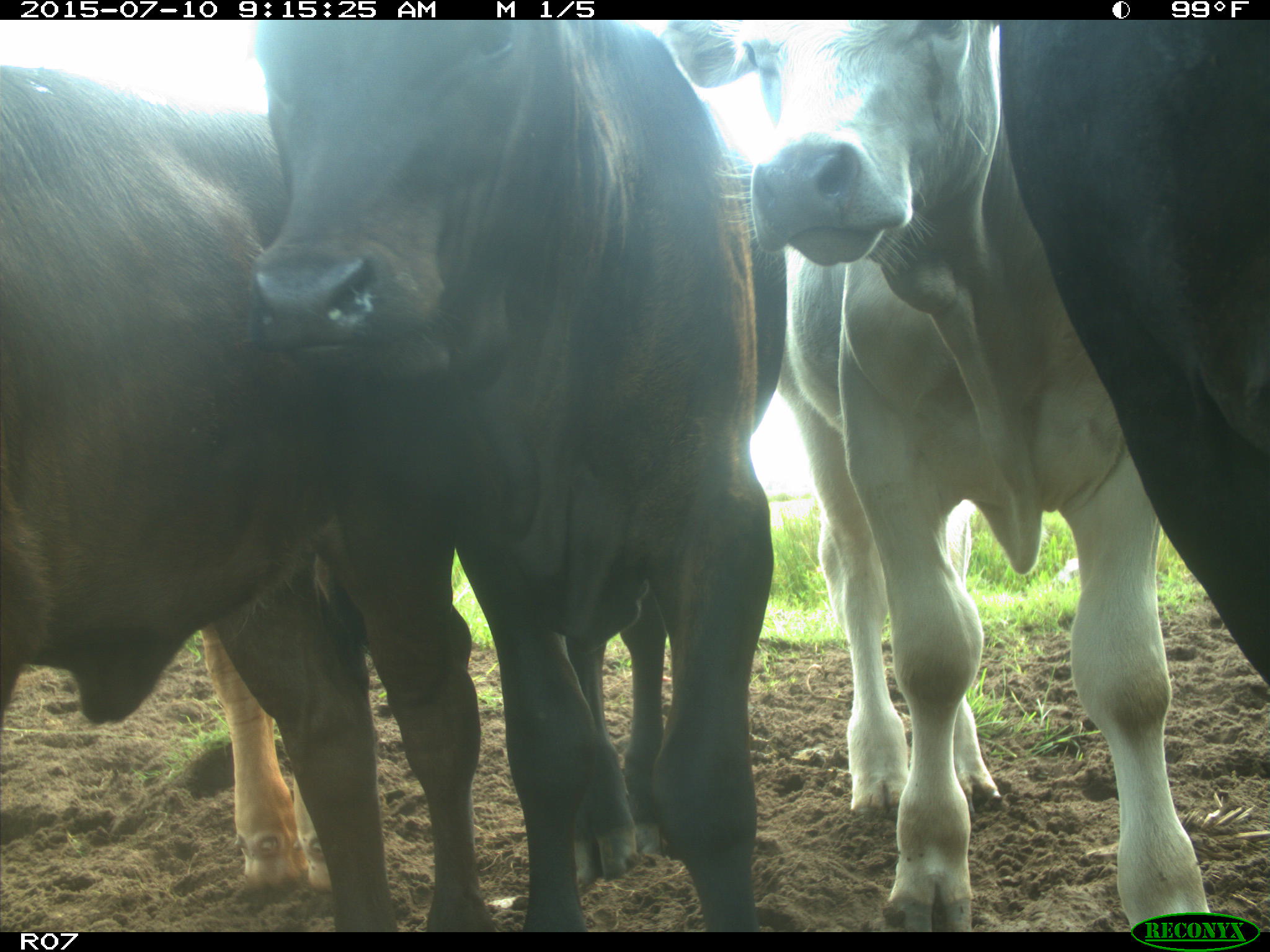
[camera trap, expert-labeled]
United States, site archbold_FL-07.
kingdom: Animalia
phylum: Chordata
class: Mammalia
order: Artiodactyla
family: Bovidae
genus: Bos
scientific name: Bos taurus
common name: domestic cow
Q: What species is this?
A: Bos taurus (domestic cow).